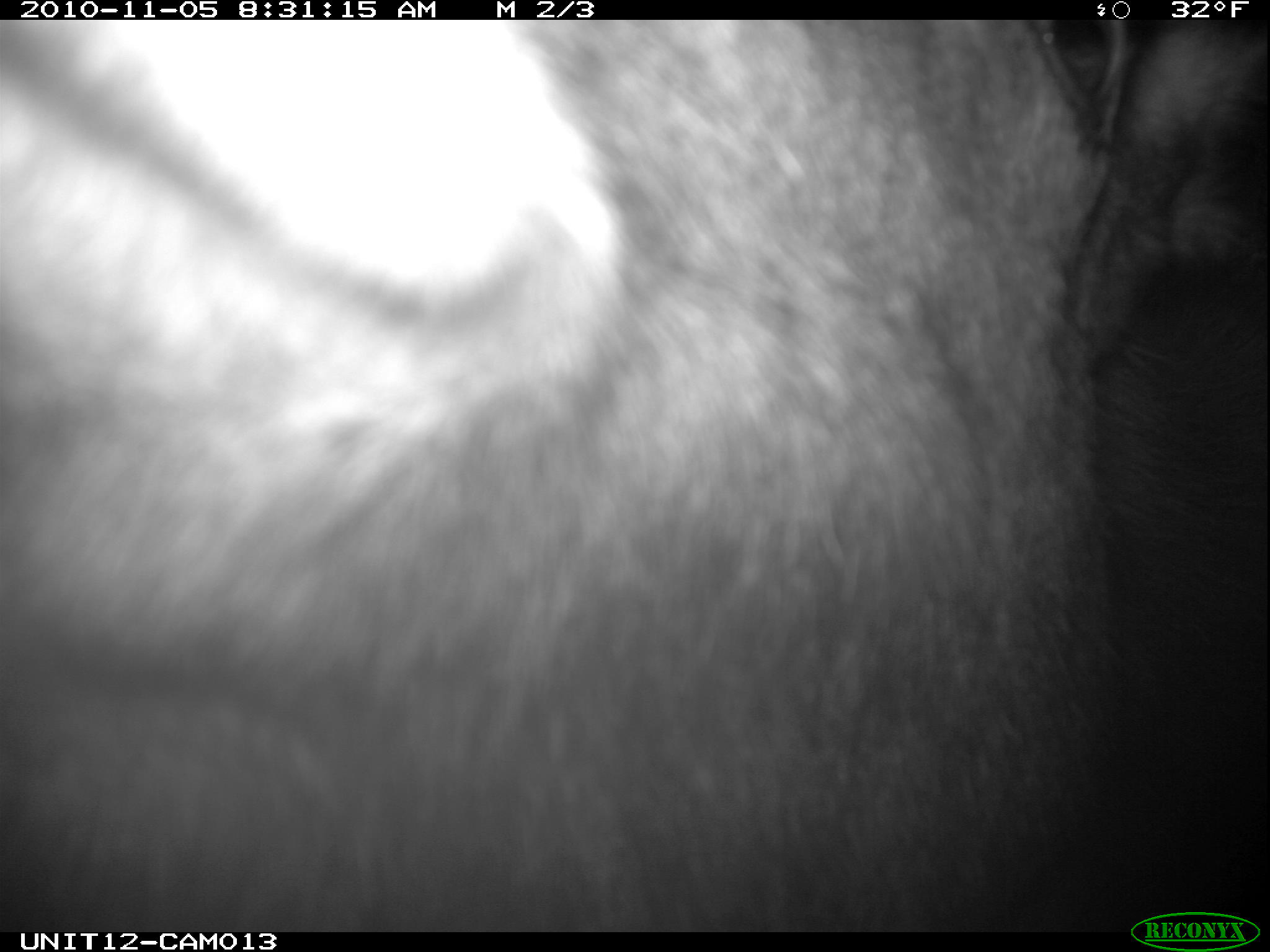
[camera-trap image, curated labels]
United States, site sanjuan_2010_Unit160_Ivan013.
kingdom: Animalia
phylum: Chordata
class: Mammalia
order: Artiodactyla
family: Cervidae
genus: Alces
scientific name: Alces alces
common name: moose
Alces alces (moose).